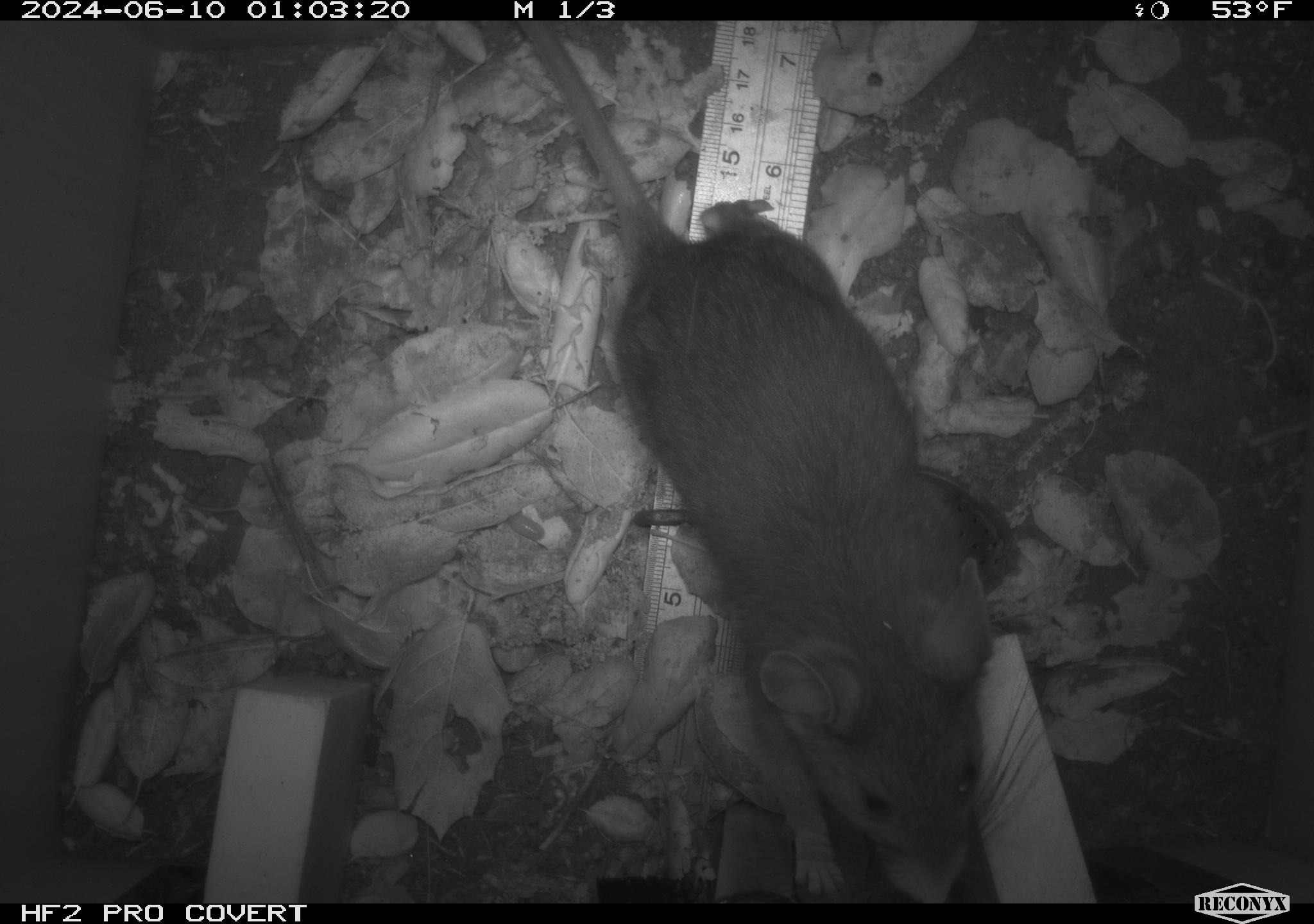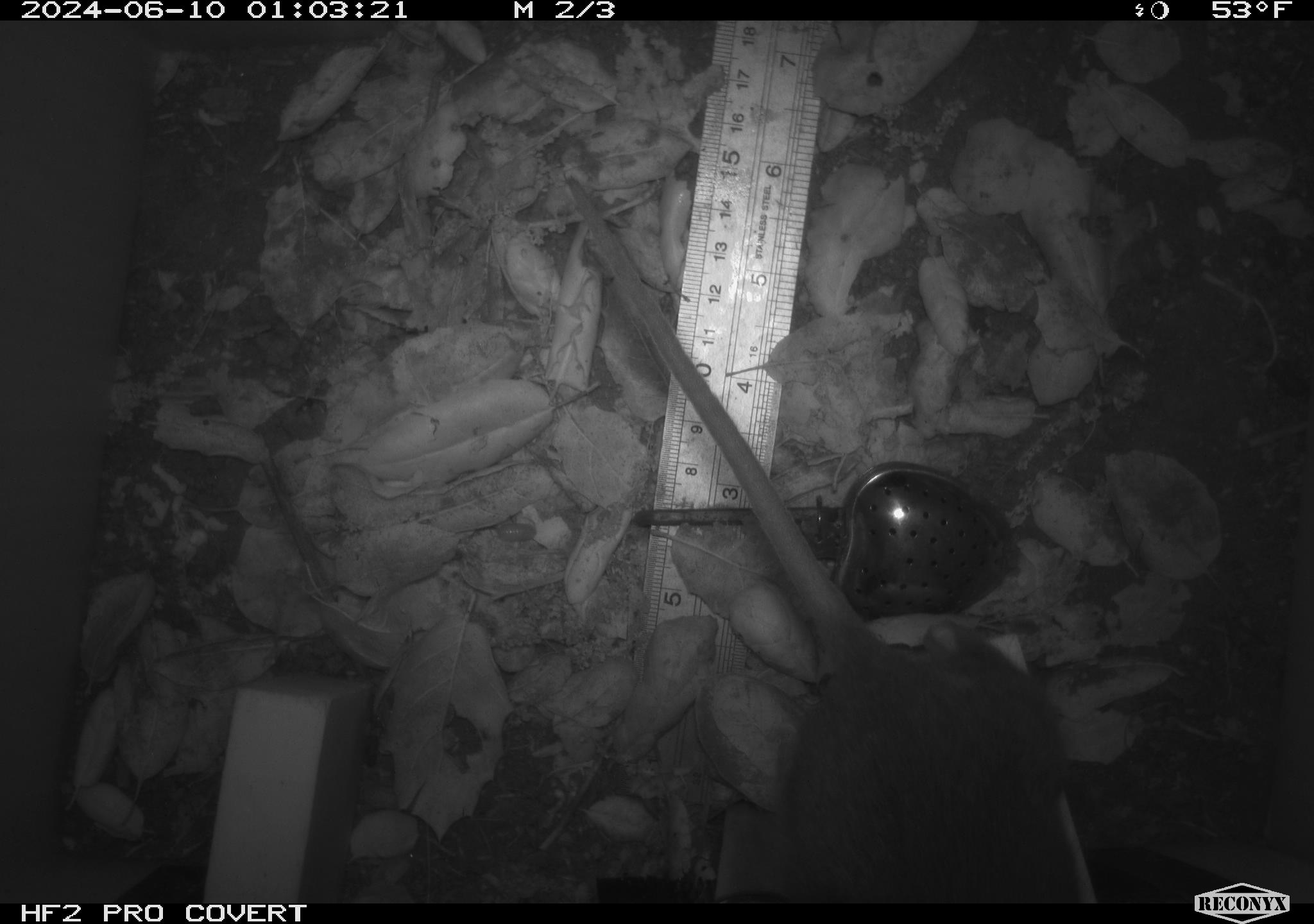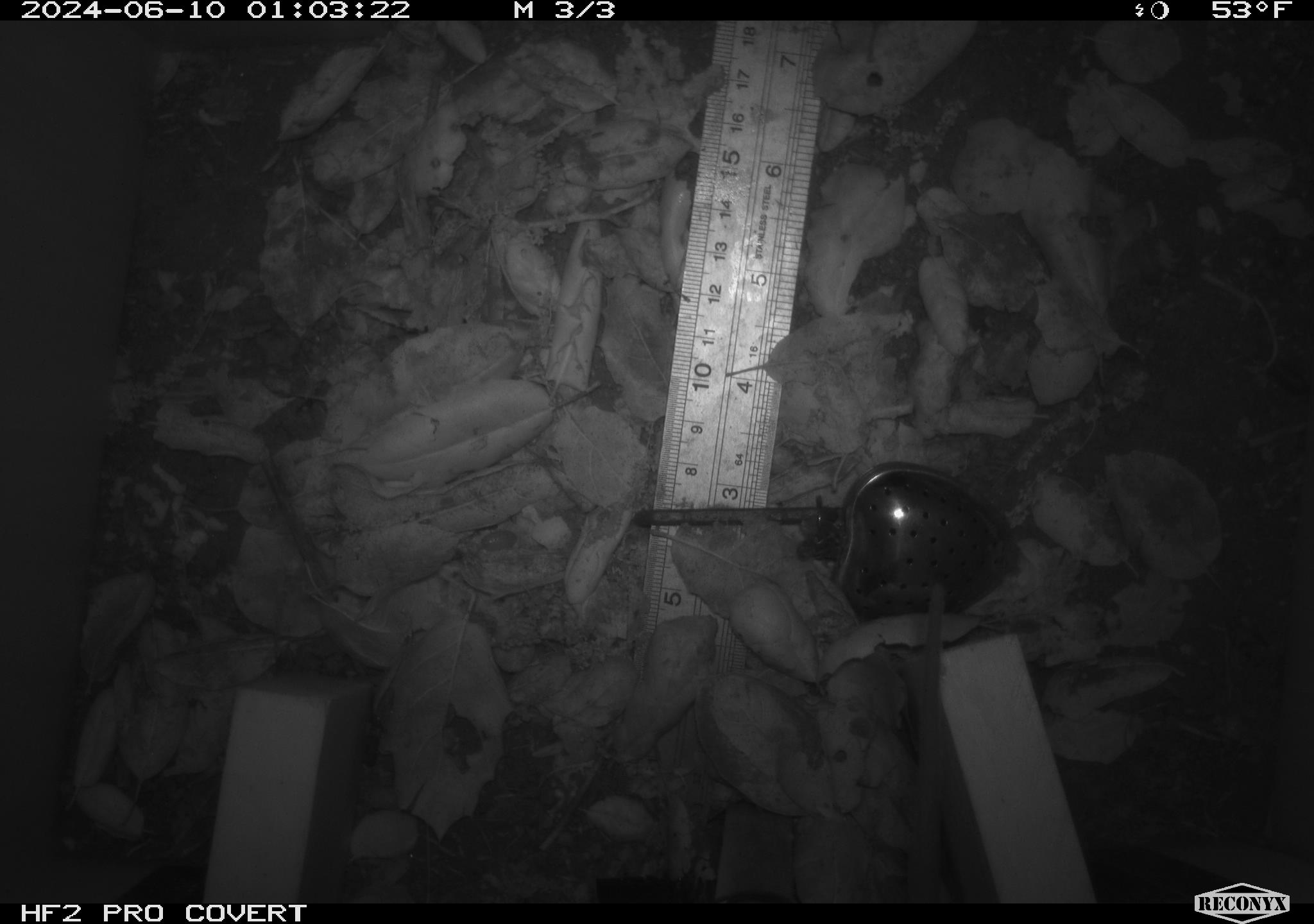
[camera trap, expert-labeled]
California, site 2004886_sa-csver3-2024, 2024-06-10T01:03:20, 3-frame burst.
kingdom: Animalia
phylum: Chordata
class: Mammalia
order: Rodentia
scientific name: Rodentia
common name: rodent